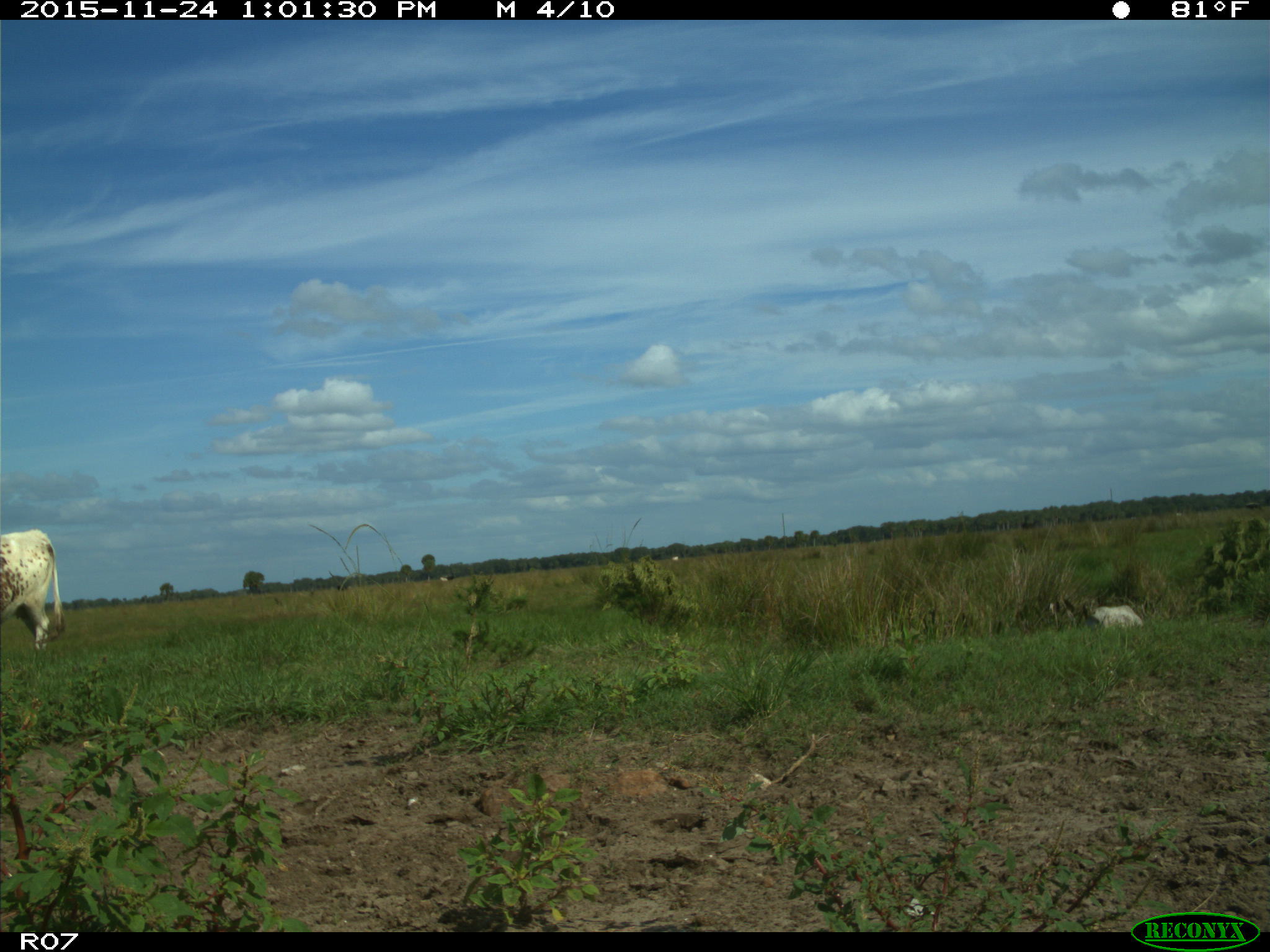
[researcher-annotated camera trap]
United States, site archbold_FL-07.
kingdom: Animalia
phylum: Chordata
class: Mammalia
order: Artiodactyla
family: Bovidae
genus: Bos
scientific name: Bos taurus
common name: domestic cow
Bos taurus (domestic cow).